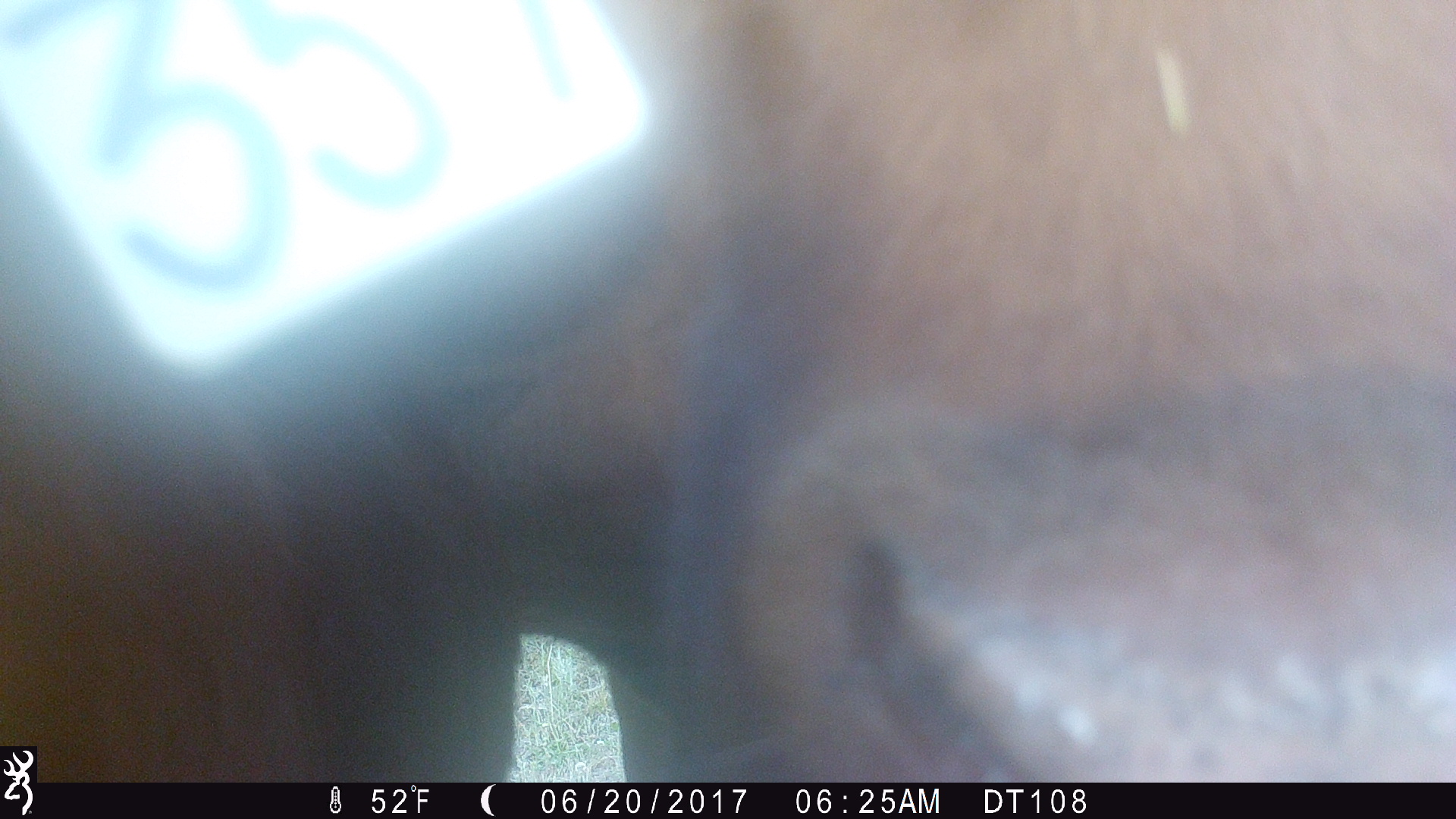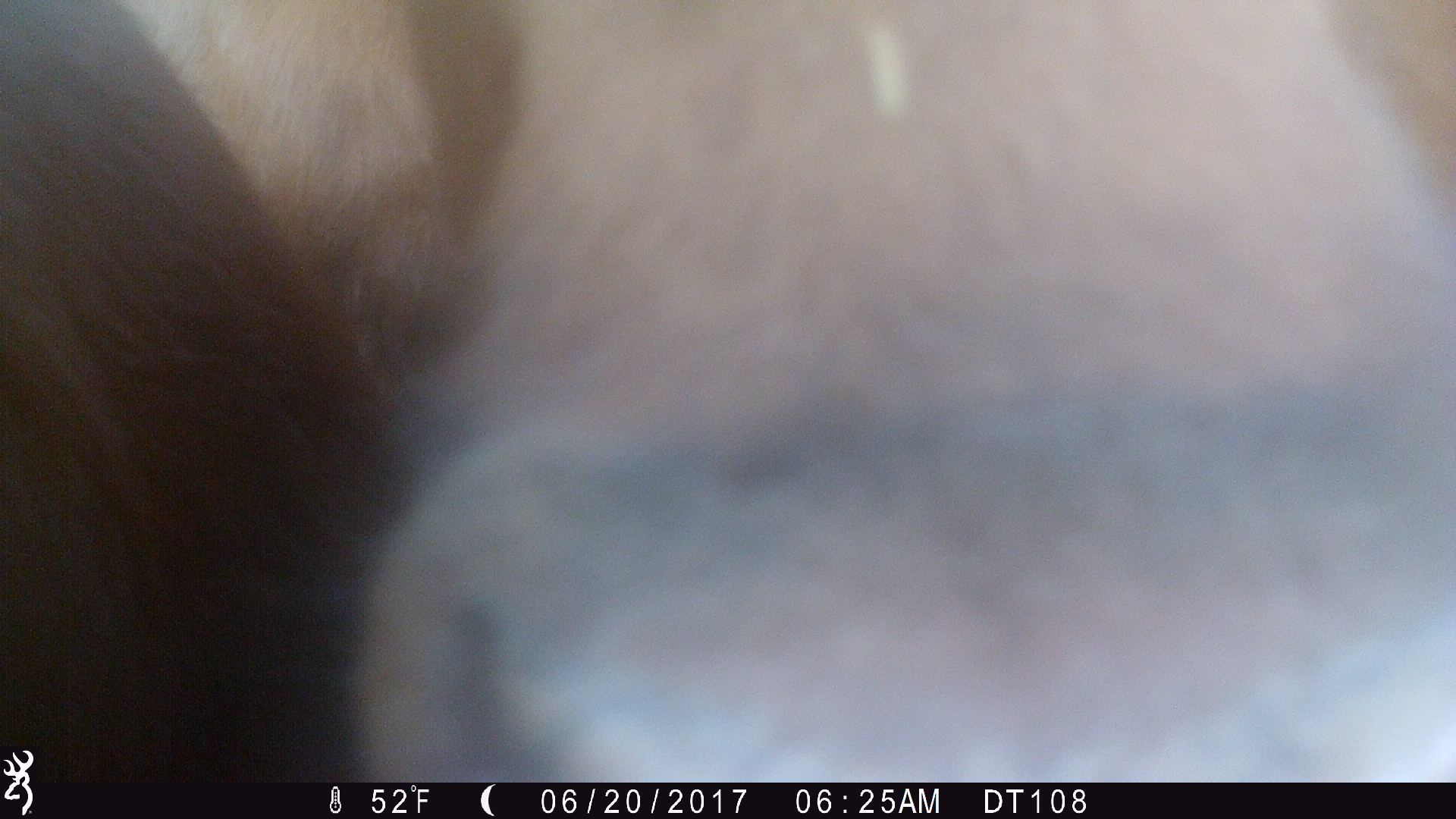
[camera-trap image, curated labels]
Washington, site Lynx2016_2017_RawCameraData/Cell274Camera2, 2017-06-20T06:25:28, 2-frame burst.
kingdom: Animalia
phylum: Chordata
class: Mammalia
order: Artiodactyla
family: Bovidae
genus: Bos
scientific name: Bos taurus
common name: domestic cattle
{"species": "domestic cattle (Bos taurus)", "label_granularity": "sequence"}